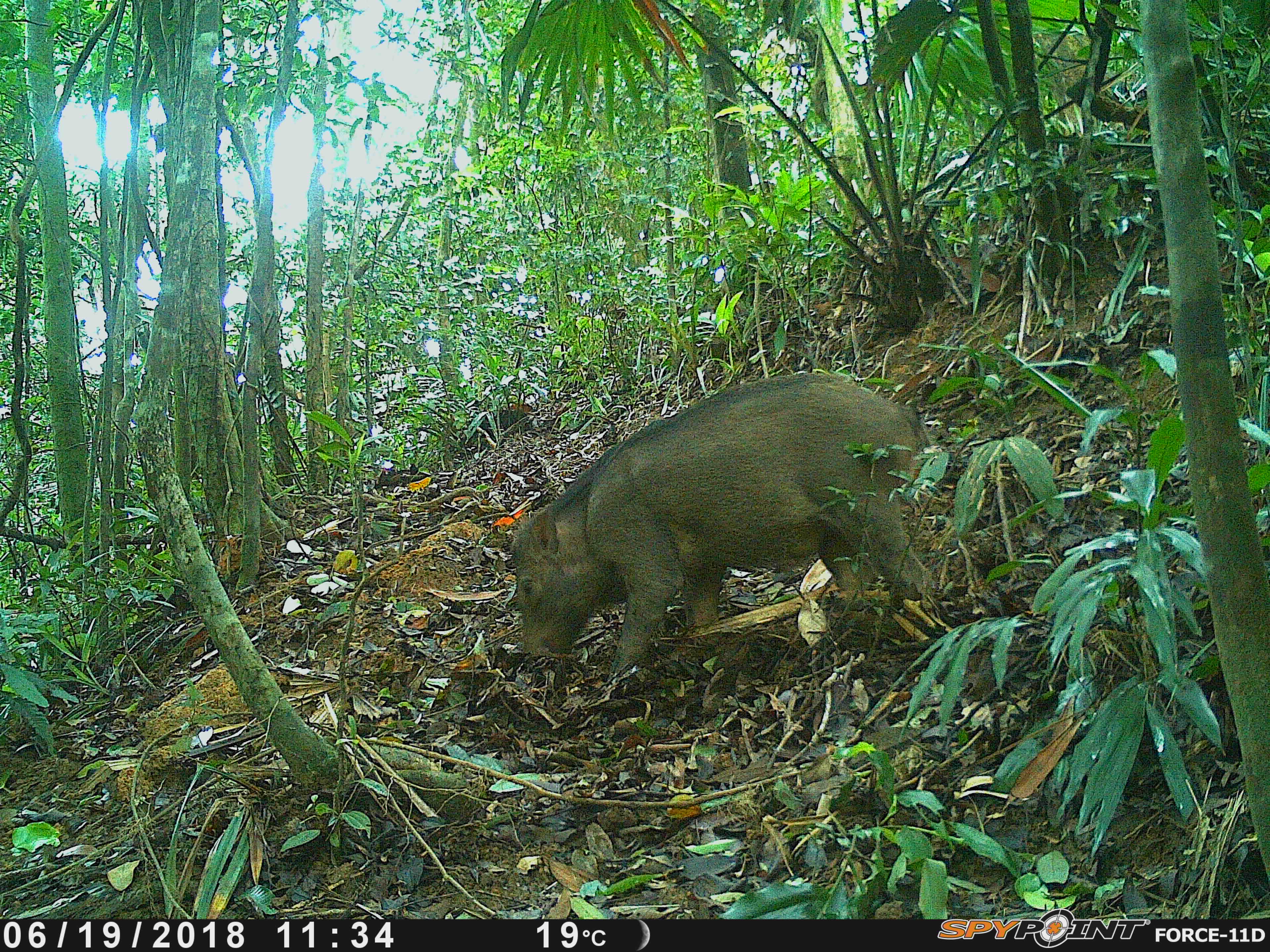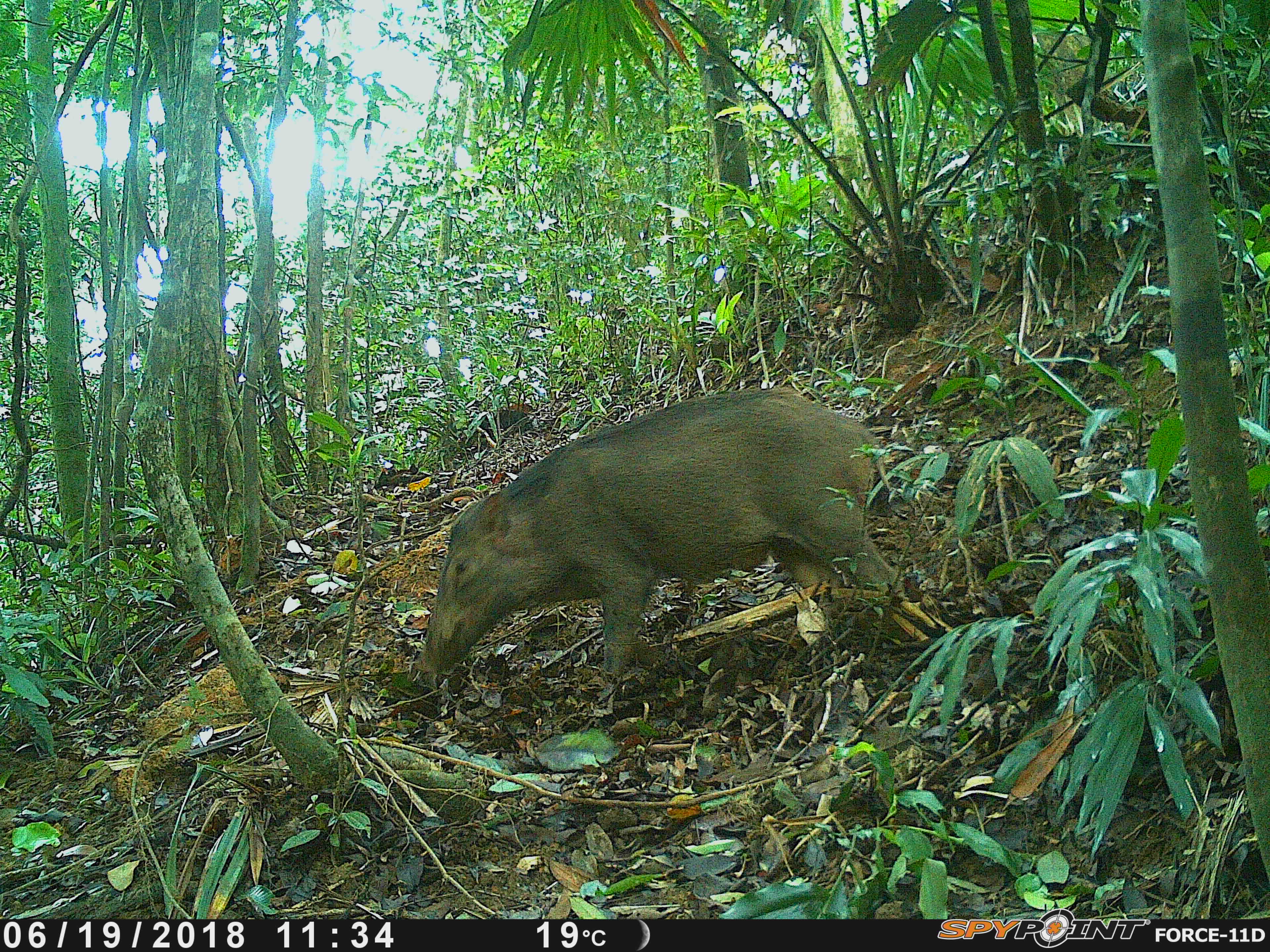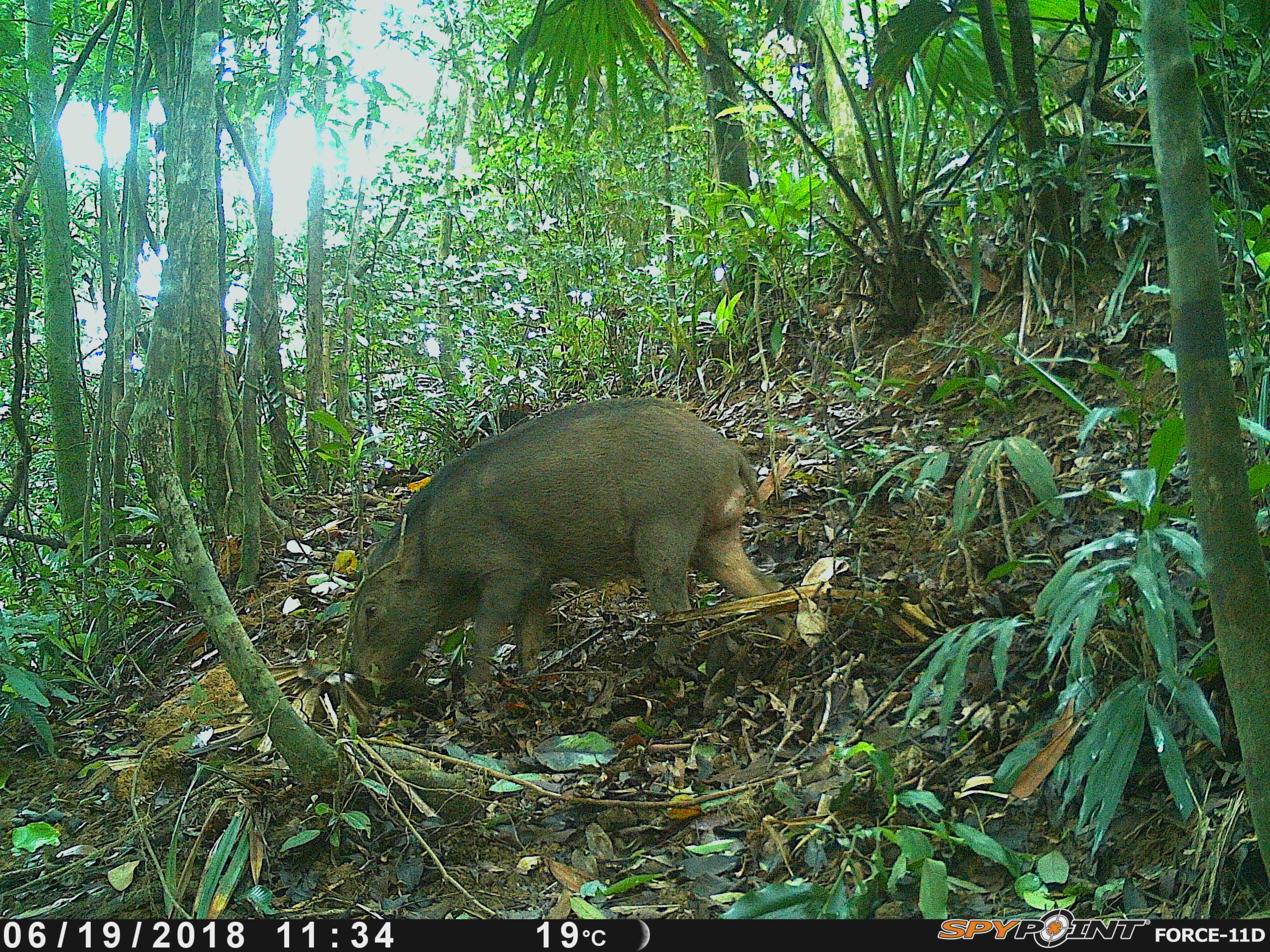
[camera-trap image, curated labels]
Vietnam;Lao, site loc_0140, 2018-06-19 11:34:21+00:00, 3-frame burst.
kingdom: Animalia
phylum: Chordata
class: Mammalia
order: Artiodactyla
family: Suidae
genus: Sus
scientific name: Sus scrofa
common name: eurasian wild pig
Eurasian wild pig (Sus scrofa). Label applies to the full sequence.